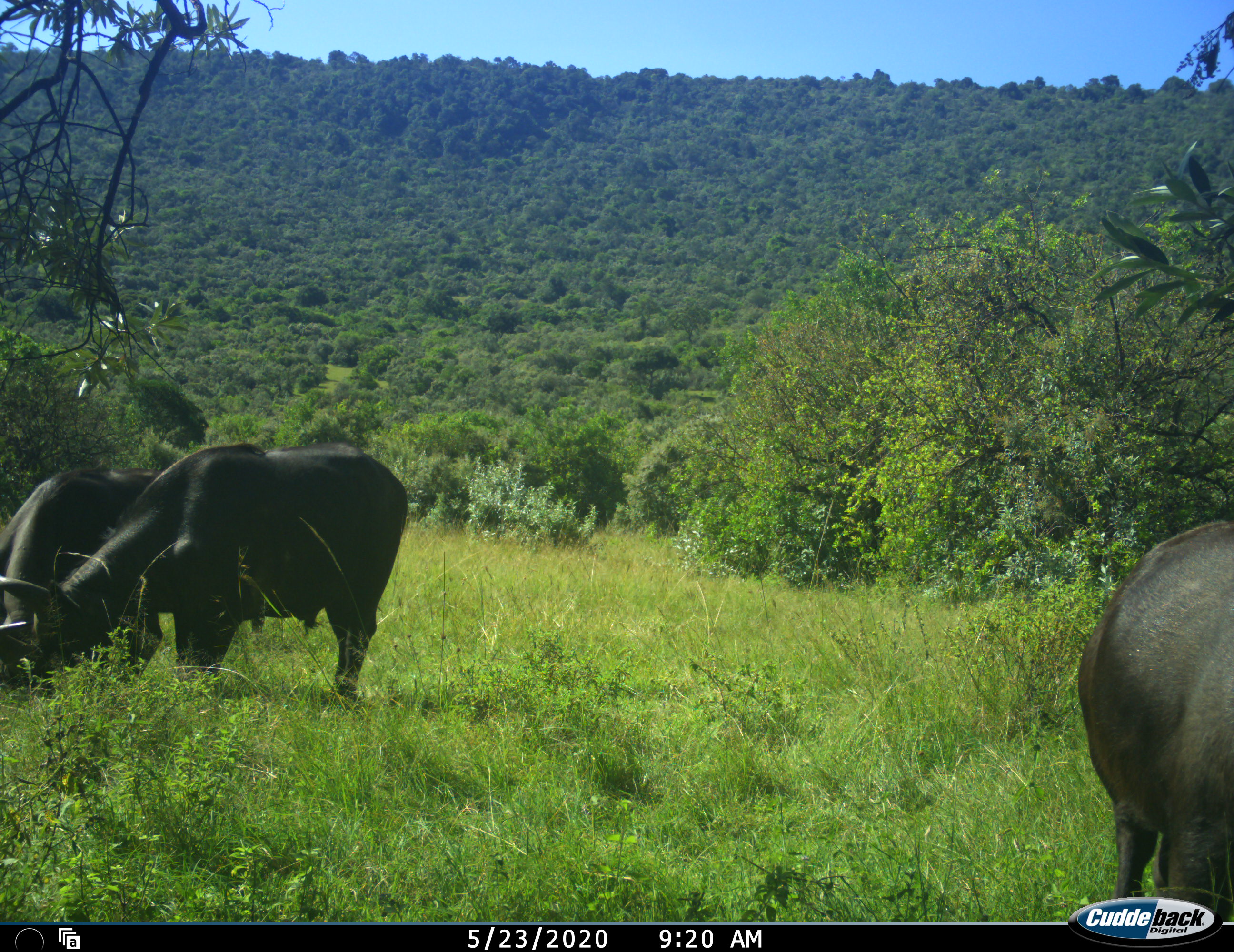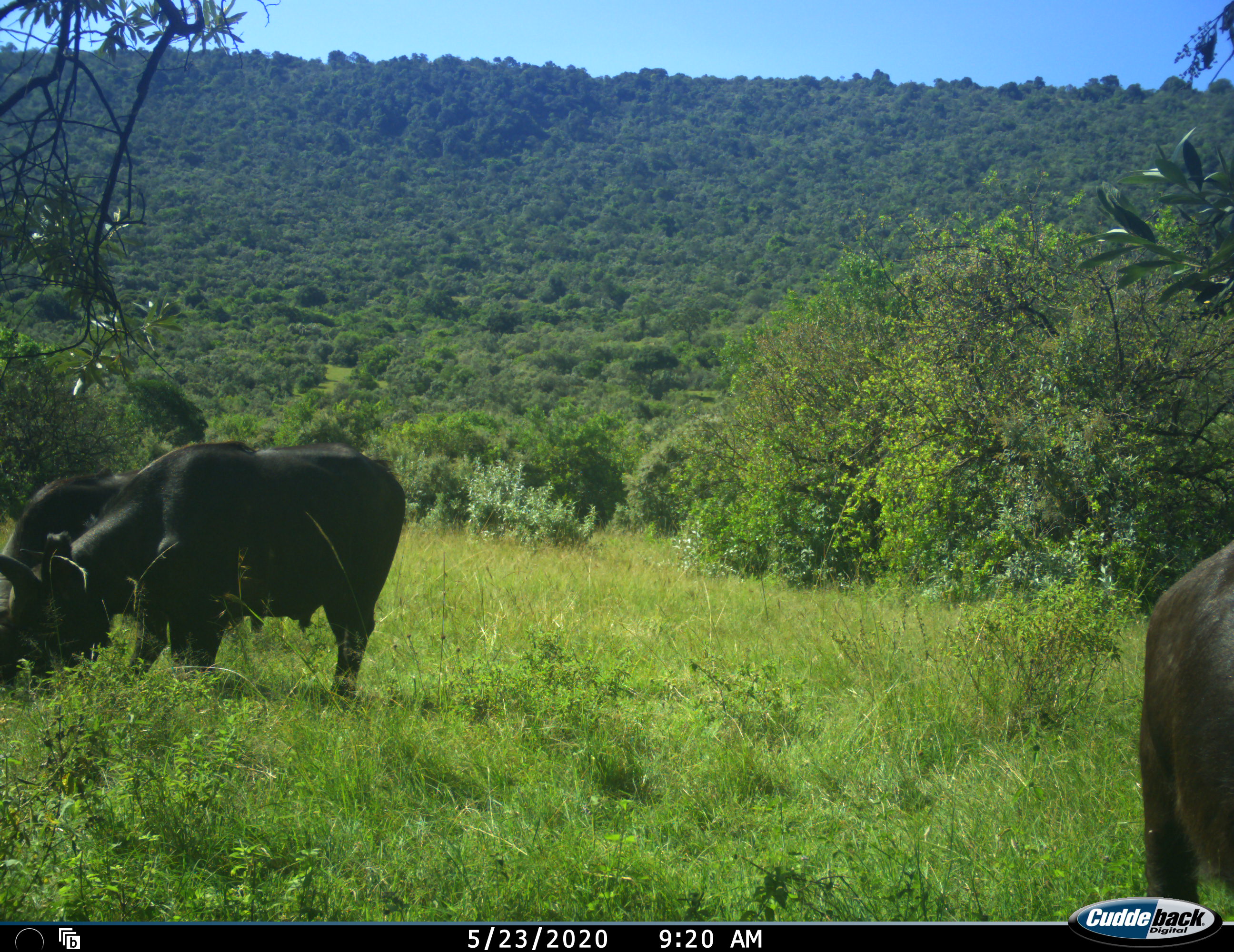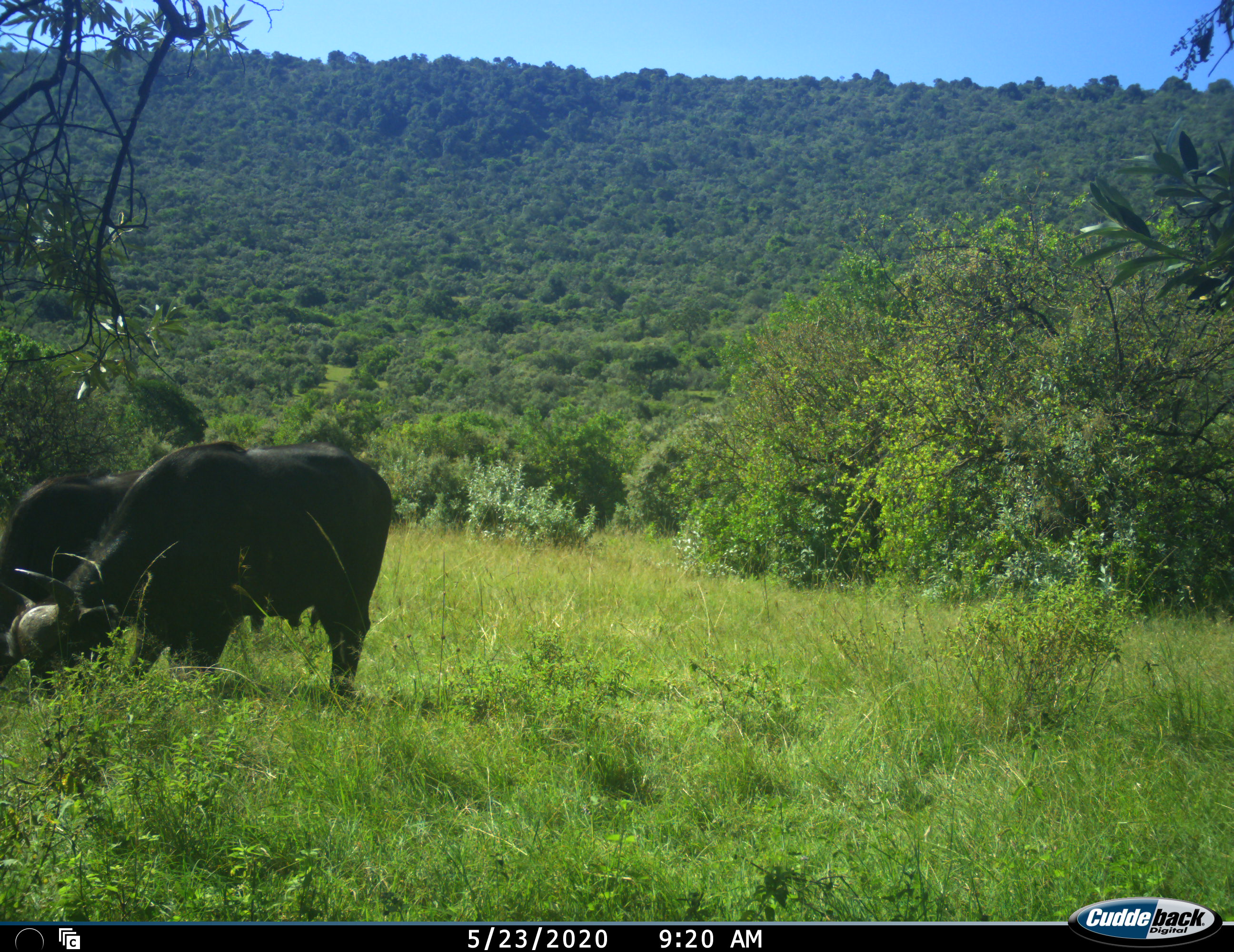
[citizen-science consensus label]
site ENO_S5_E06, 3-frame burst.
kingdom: Animalia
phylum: Chordata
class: Mammalia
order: Artiodactyla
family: Bovidae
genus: Syncerus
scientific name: Syncerus caffer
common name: african buffalo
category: buffalo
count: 3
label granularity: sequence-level